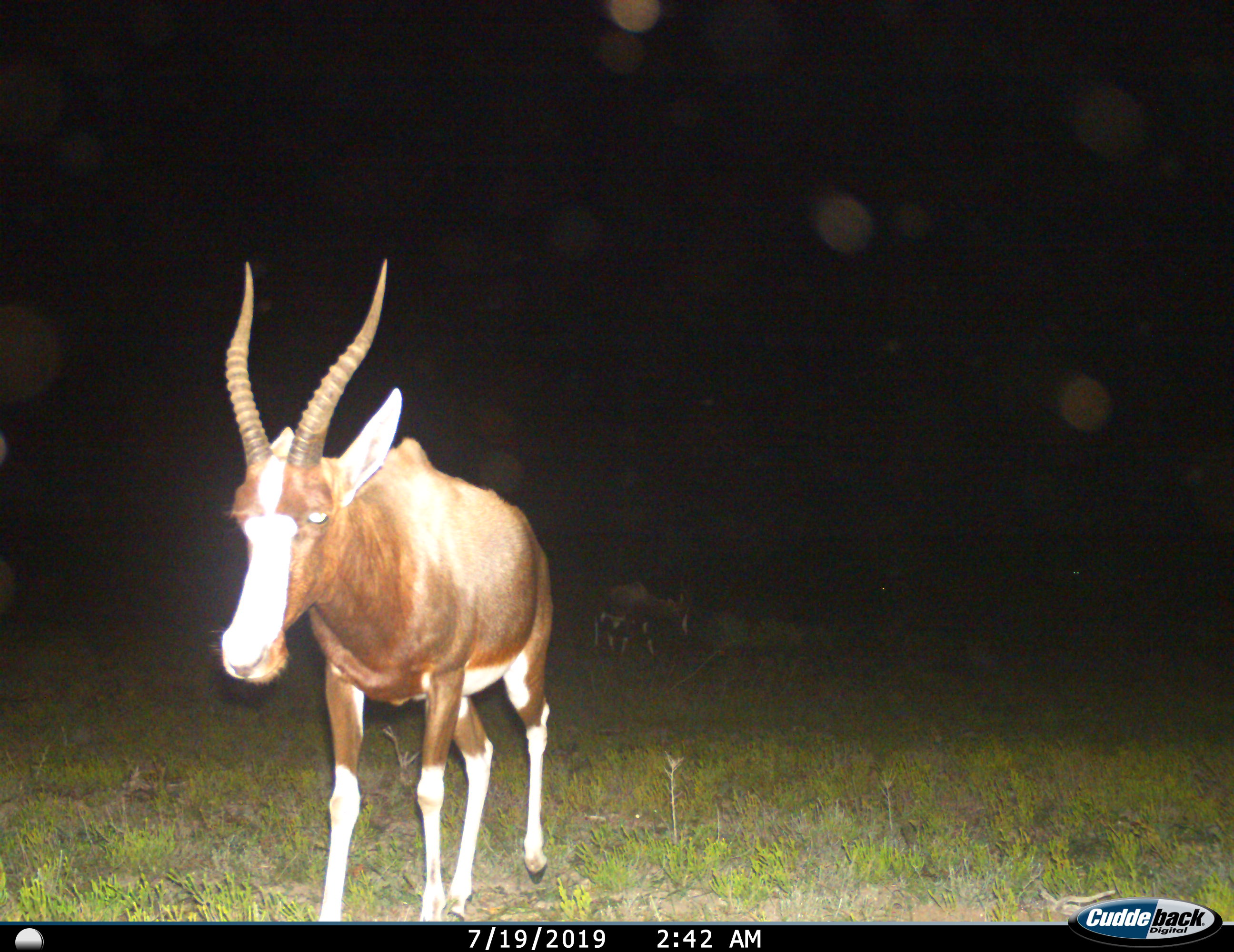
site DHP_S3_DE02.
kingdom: Animalia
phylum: Chordata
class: Mammalia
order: Artiodactyla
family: Bovidae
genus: Damaliscus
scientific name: Damaliscus pygargus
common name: bontebok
Bontebok (Damaliscus pygargus), count 2. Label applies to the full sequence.